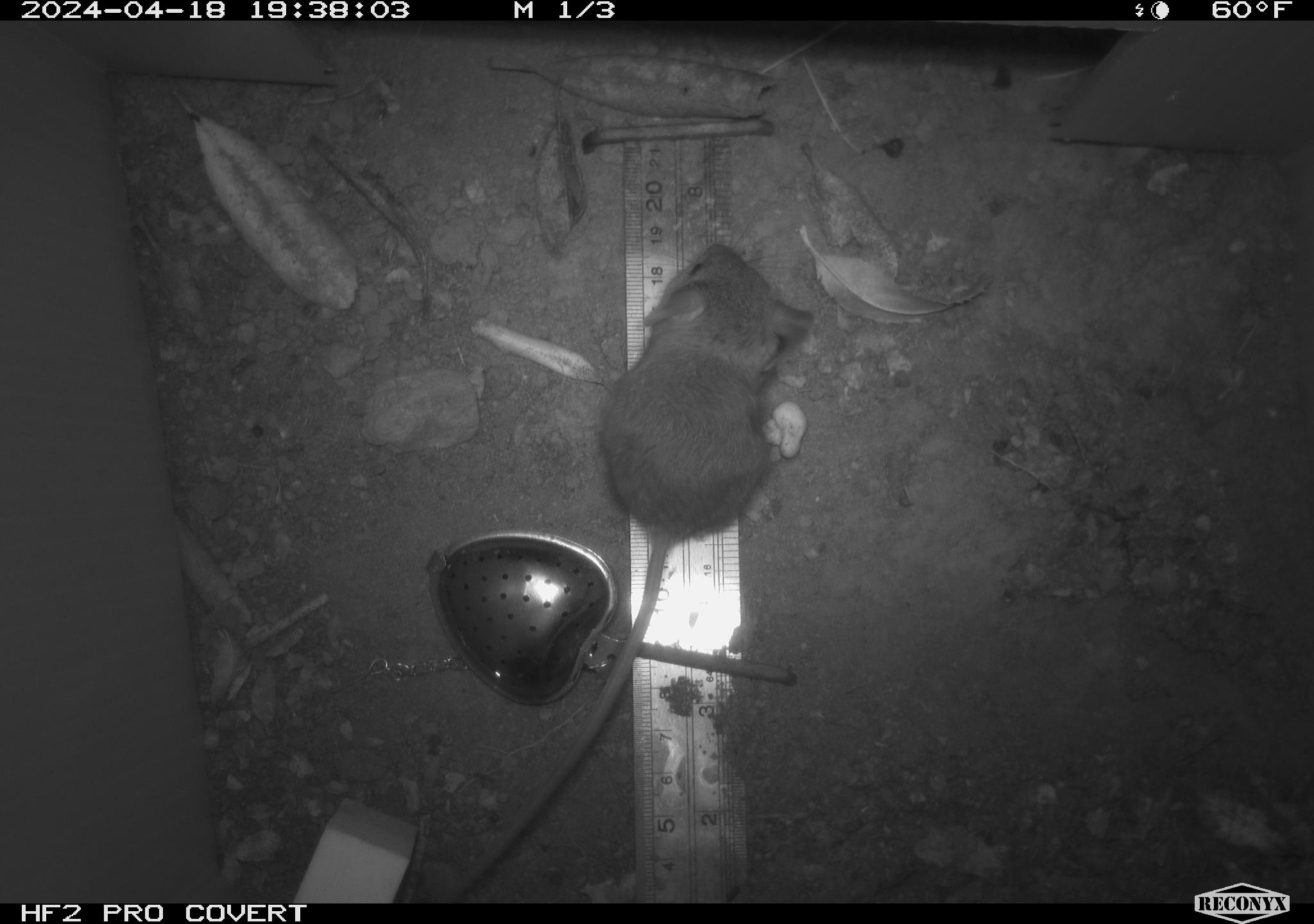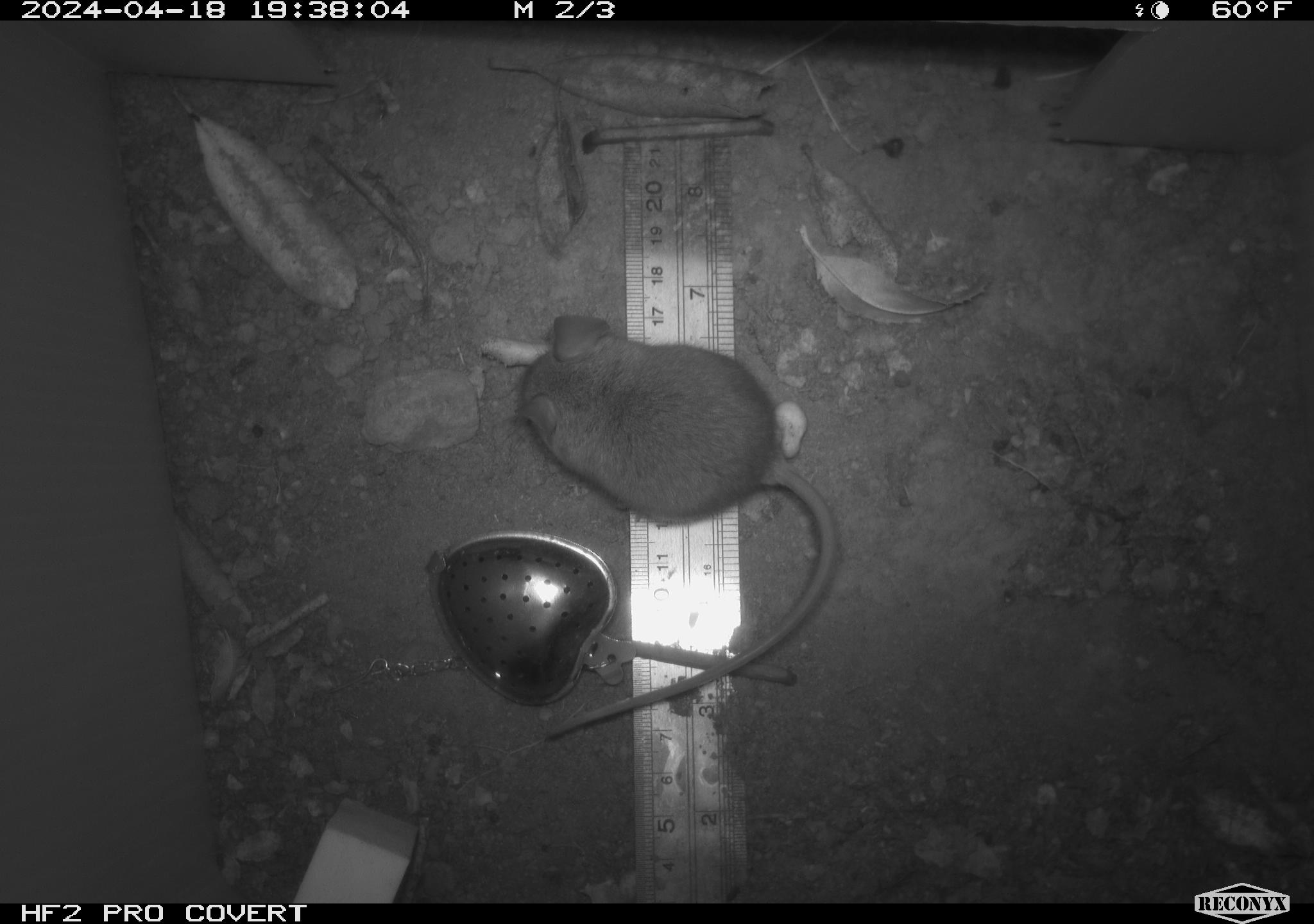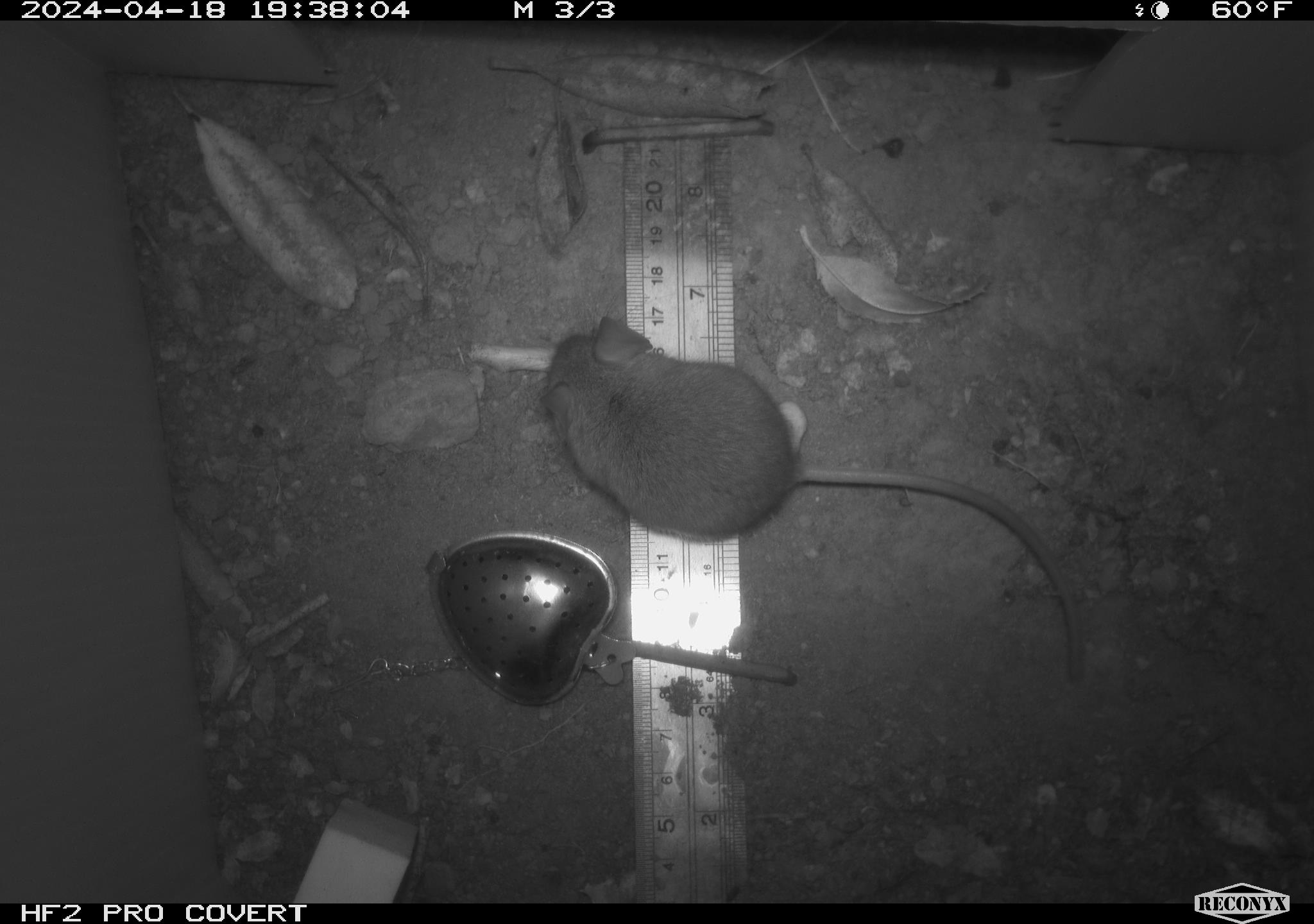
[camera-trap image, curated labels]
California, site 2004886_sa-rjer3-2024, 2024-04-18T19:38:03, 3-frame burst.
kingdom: Animalia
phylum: Chordata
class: Mammalia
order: Rodentia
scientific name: Rodentia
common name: mouse species